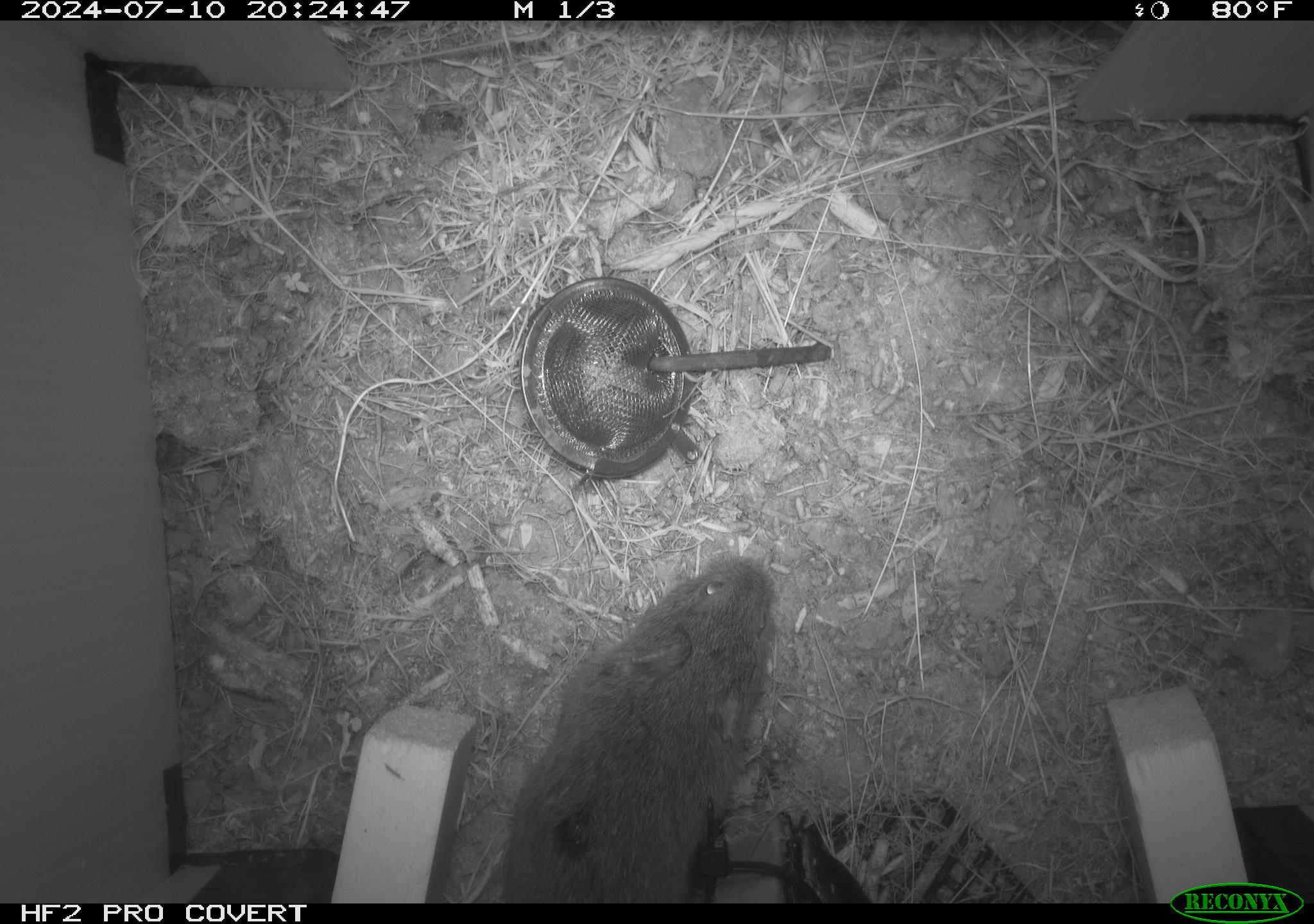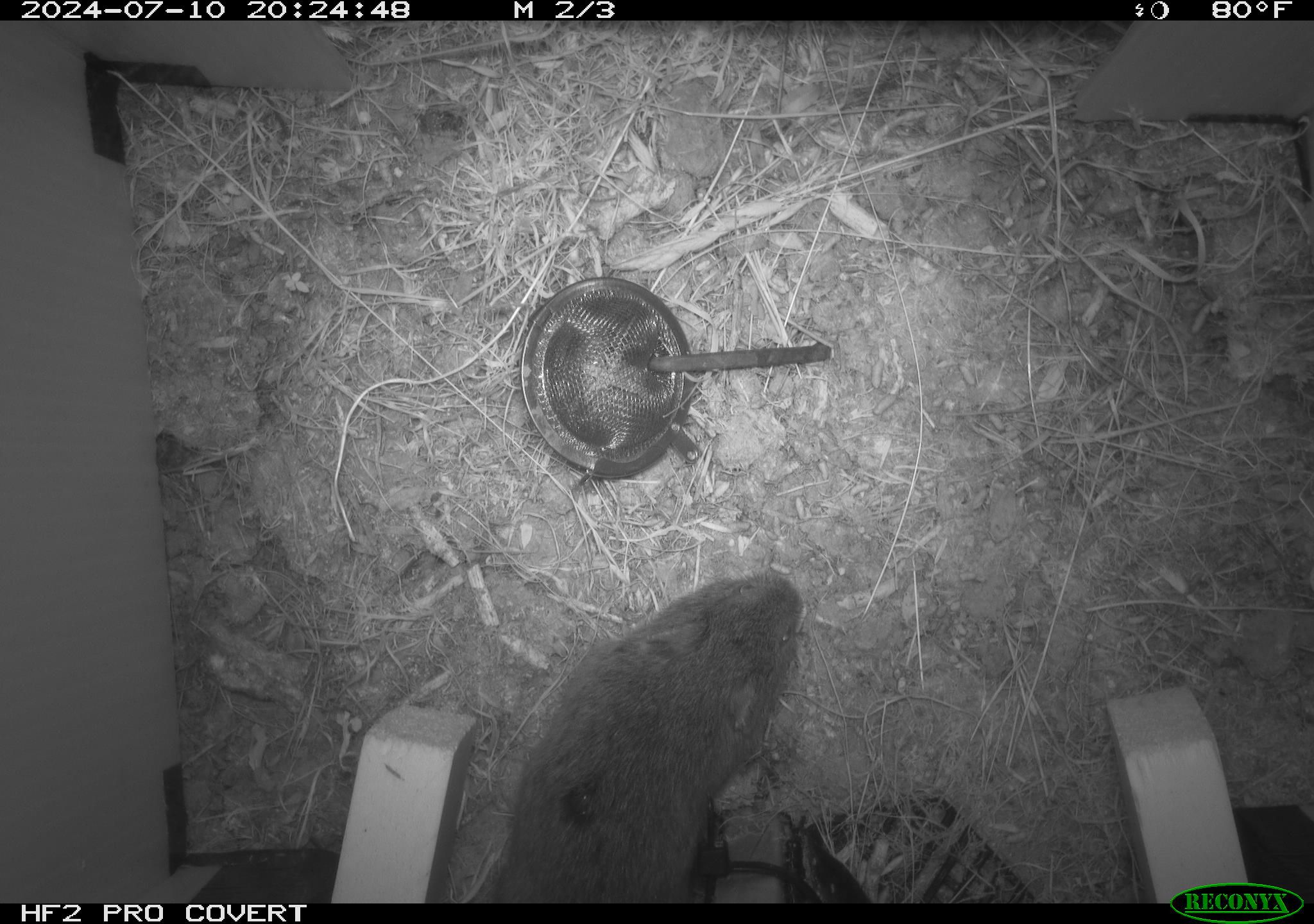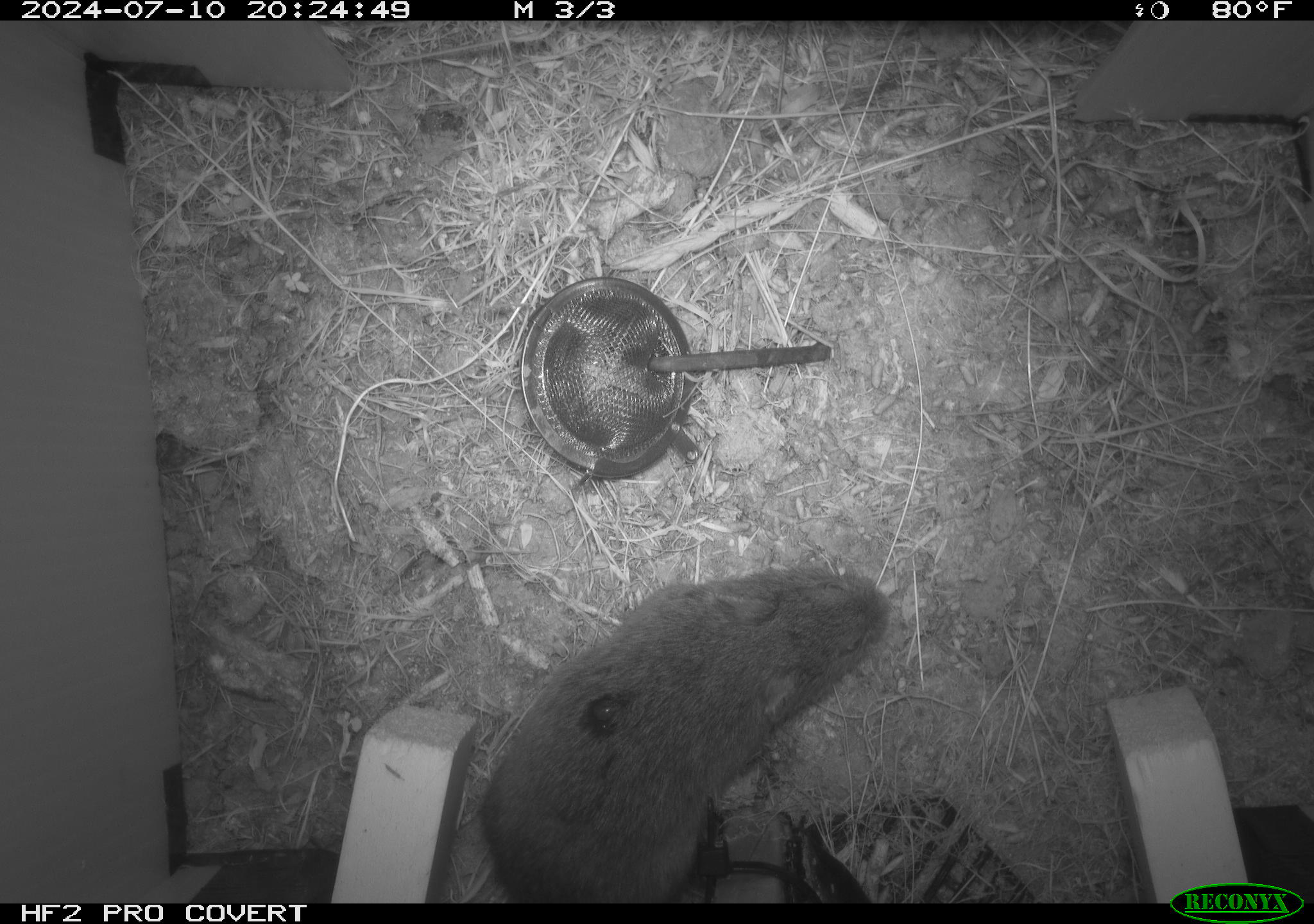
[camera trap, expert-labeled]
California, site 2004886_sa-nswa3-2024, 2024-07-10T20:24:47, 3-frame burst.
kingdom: Animalia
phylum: Chordata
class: Mammalia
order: Rodentia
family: Cricetidae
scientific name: Arvicolinae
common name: voles, lemmings, and muskrats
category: arvicolinae subfamily